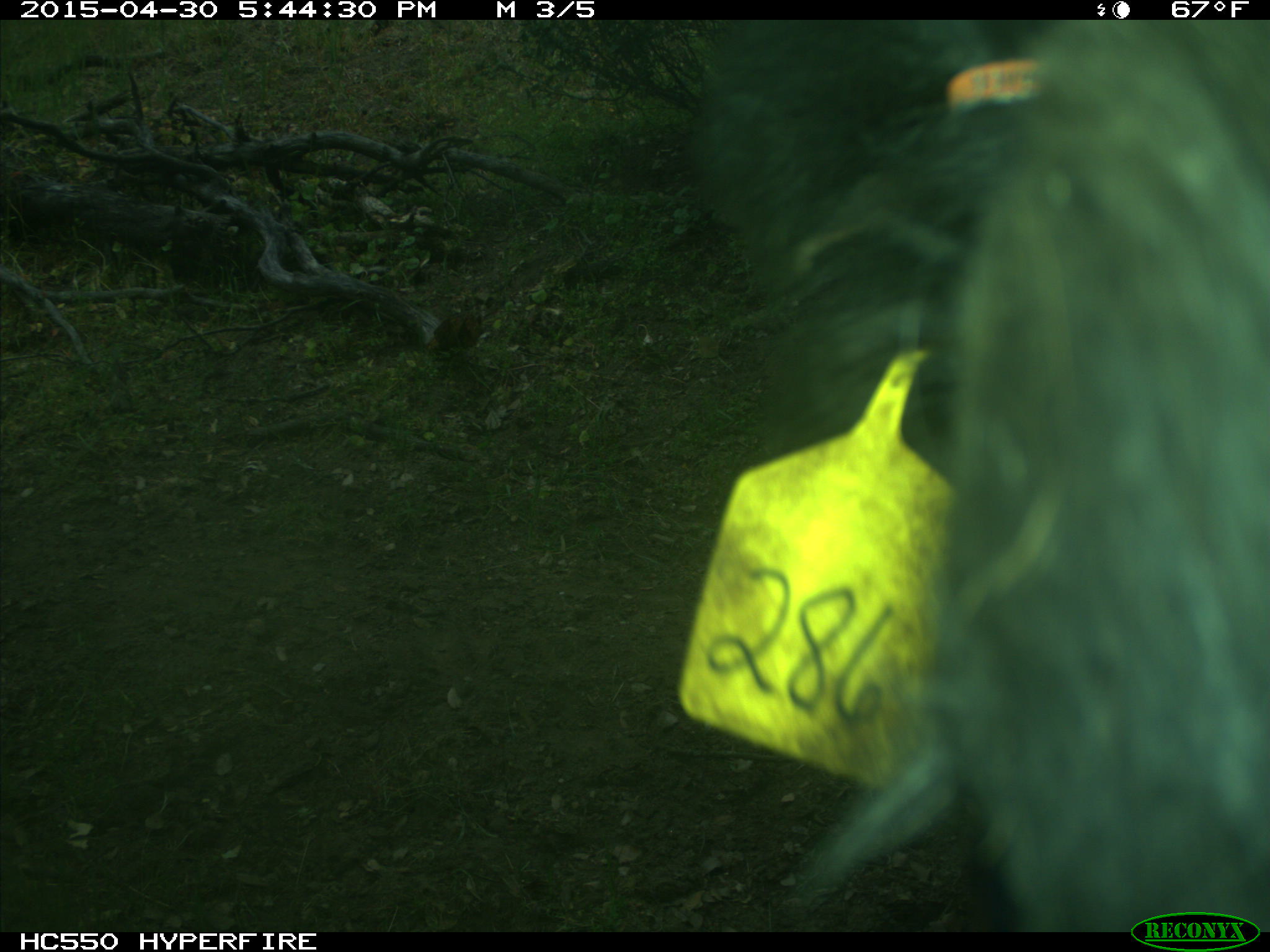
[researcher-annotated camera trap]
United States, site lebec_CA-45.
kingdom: Animalia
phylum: Chordata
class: Mammalia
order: Artiodactyla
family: Bovidae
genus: Bos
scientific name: Bos taurus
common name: domestic cow